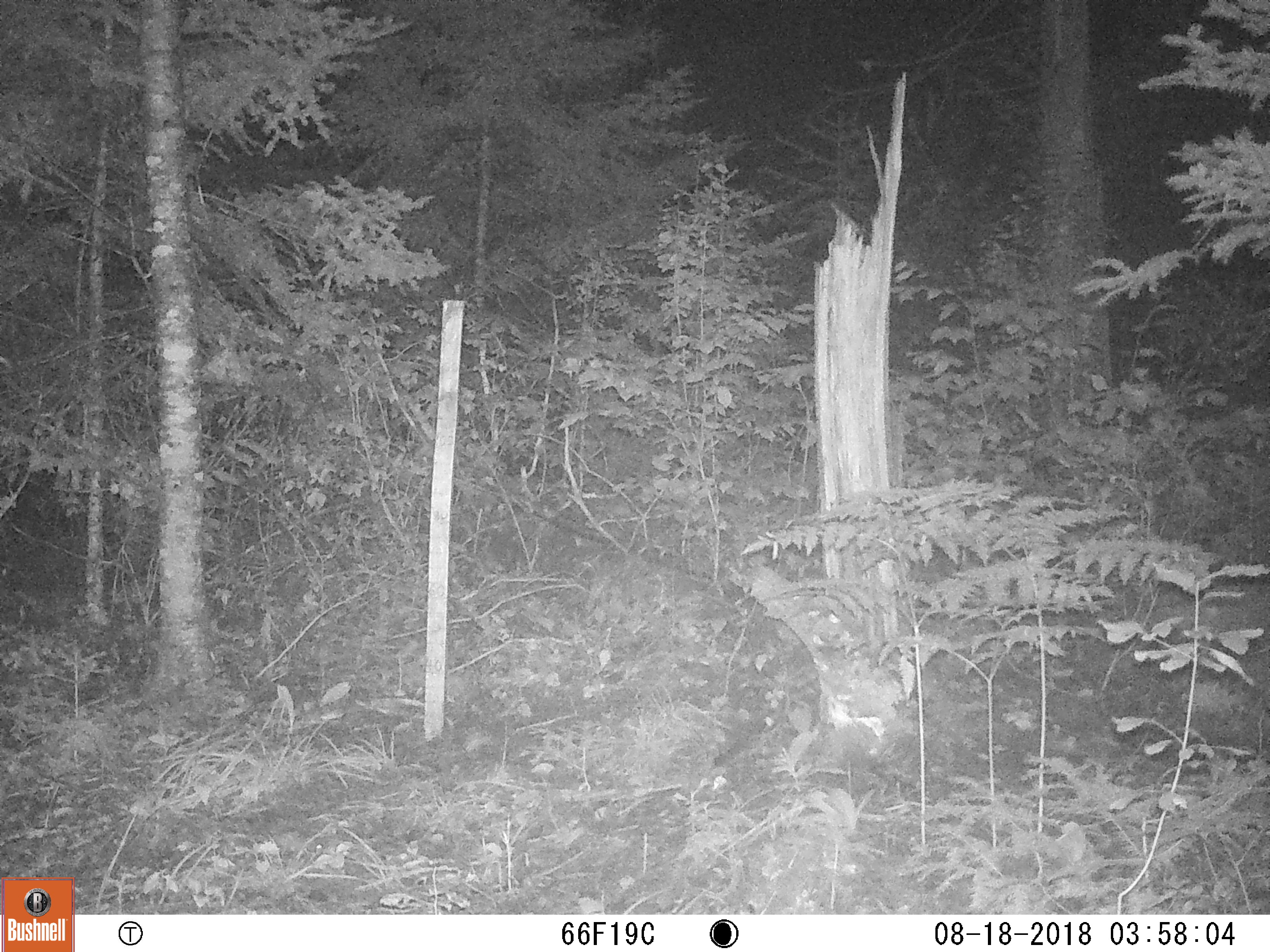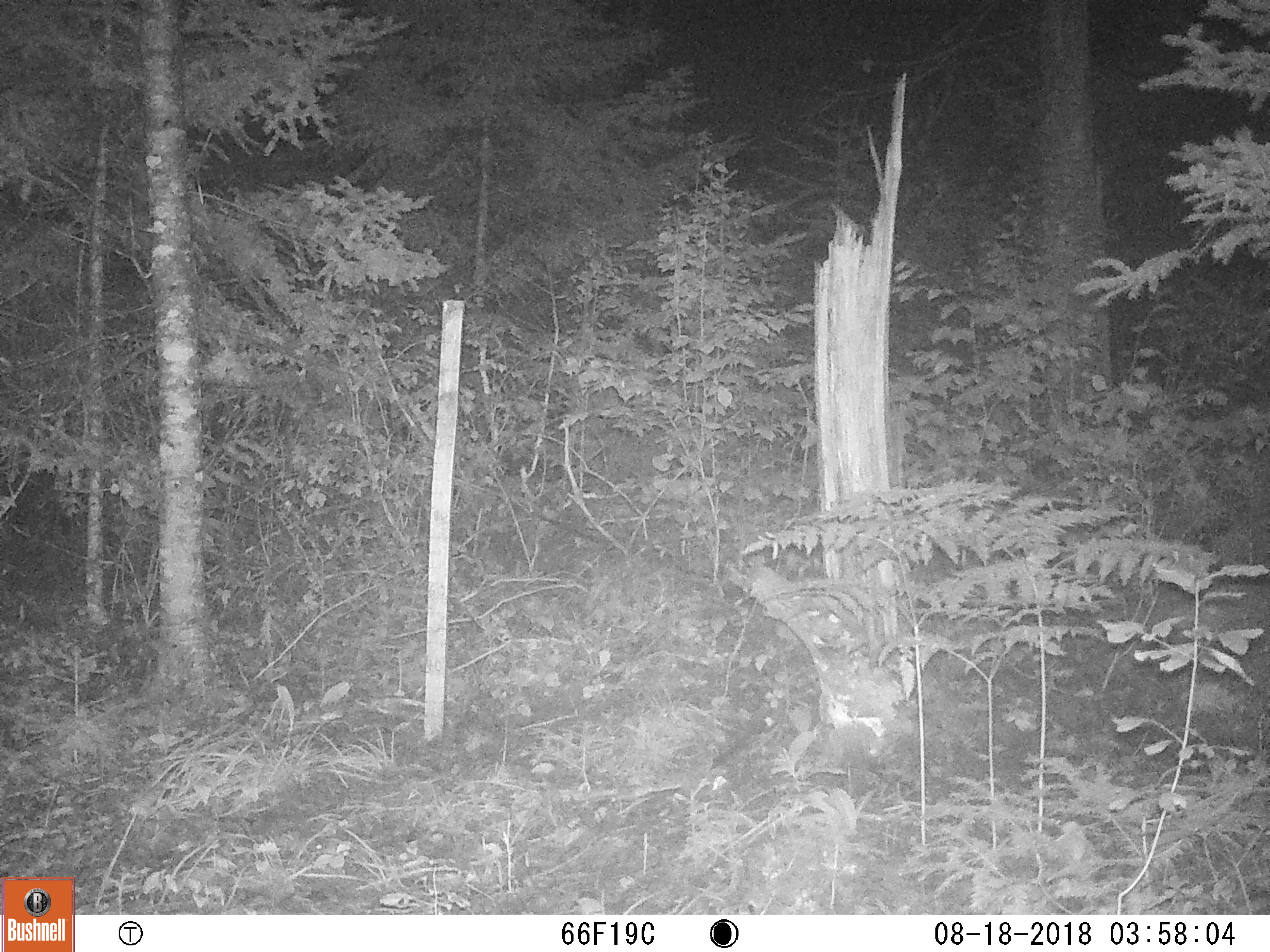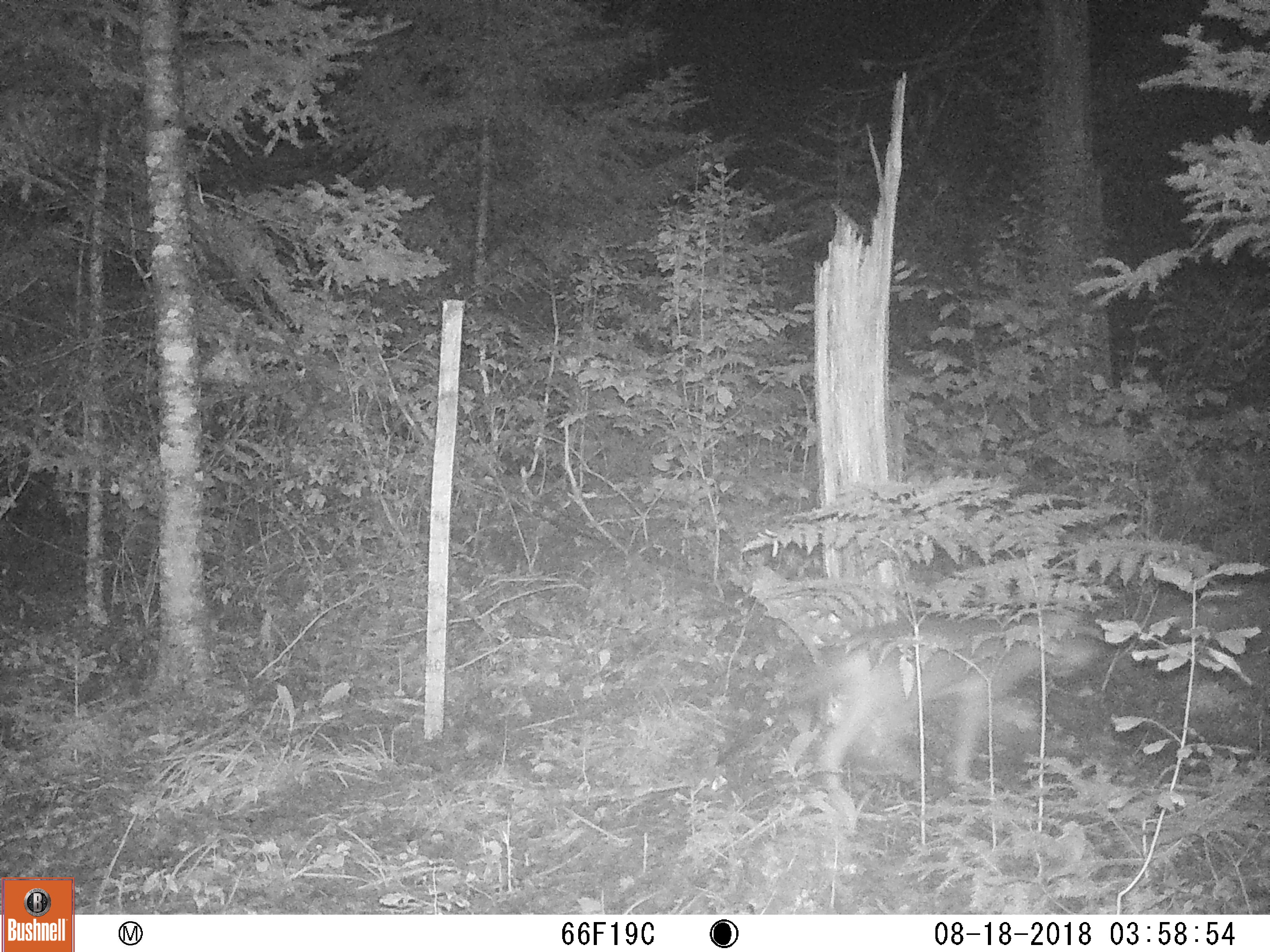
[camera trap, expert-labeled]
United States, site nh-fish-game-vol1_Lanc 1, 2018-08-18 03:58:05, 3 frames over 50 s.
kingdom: Animalia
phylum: Chordata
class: Mammalia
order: Carnivora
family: Canidae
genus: Canis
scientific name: Canis latrans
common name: coyote